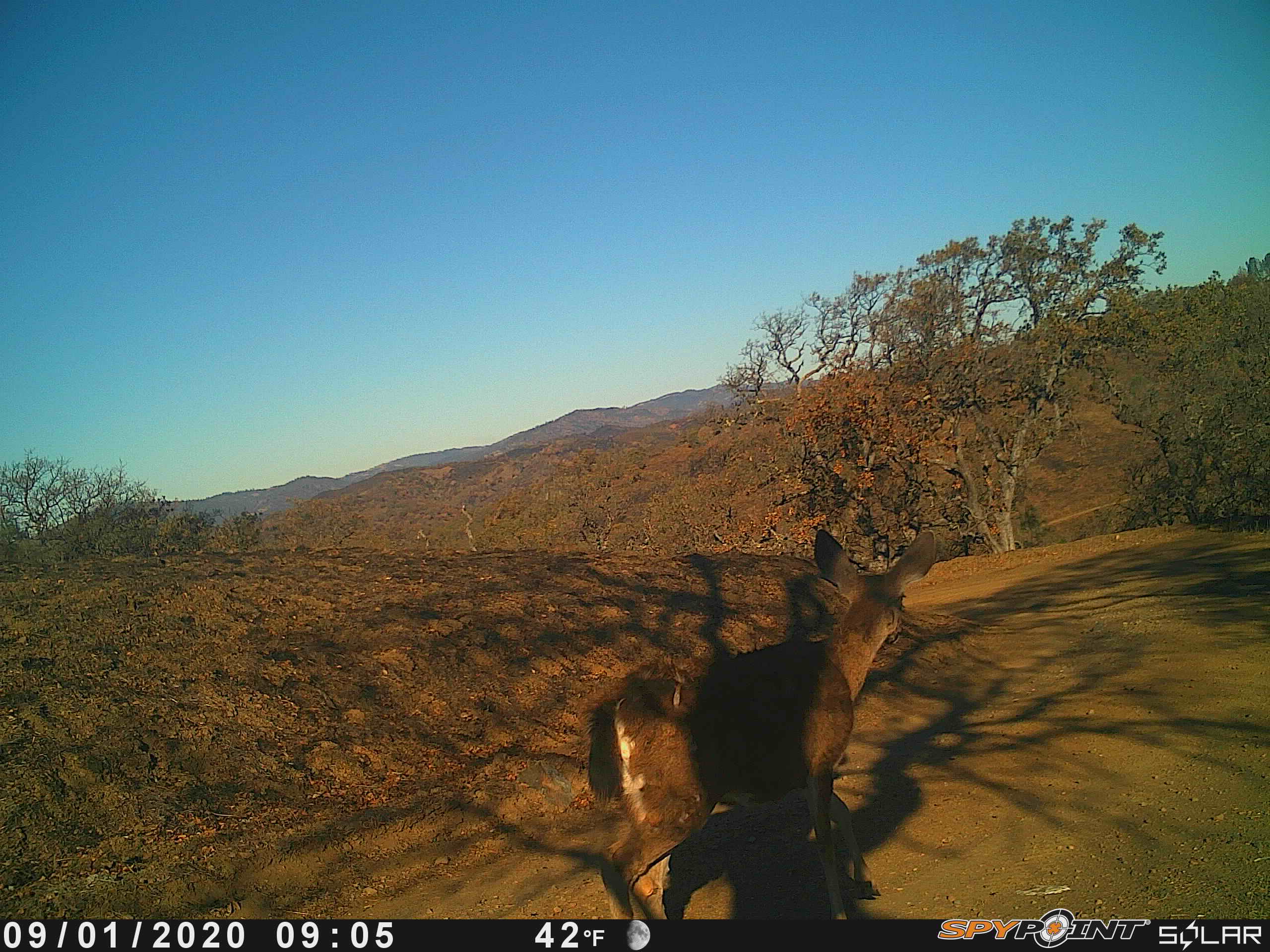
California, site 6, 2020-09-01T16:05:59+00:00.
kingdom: Animalia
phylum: Chordata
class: Mammalia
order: Artiodactyla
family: Cervidae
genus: Odocoileus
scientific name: Odocoileus hemionus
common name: mule deer